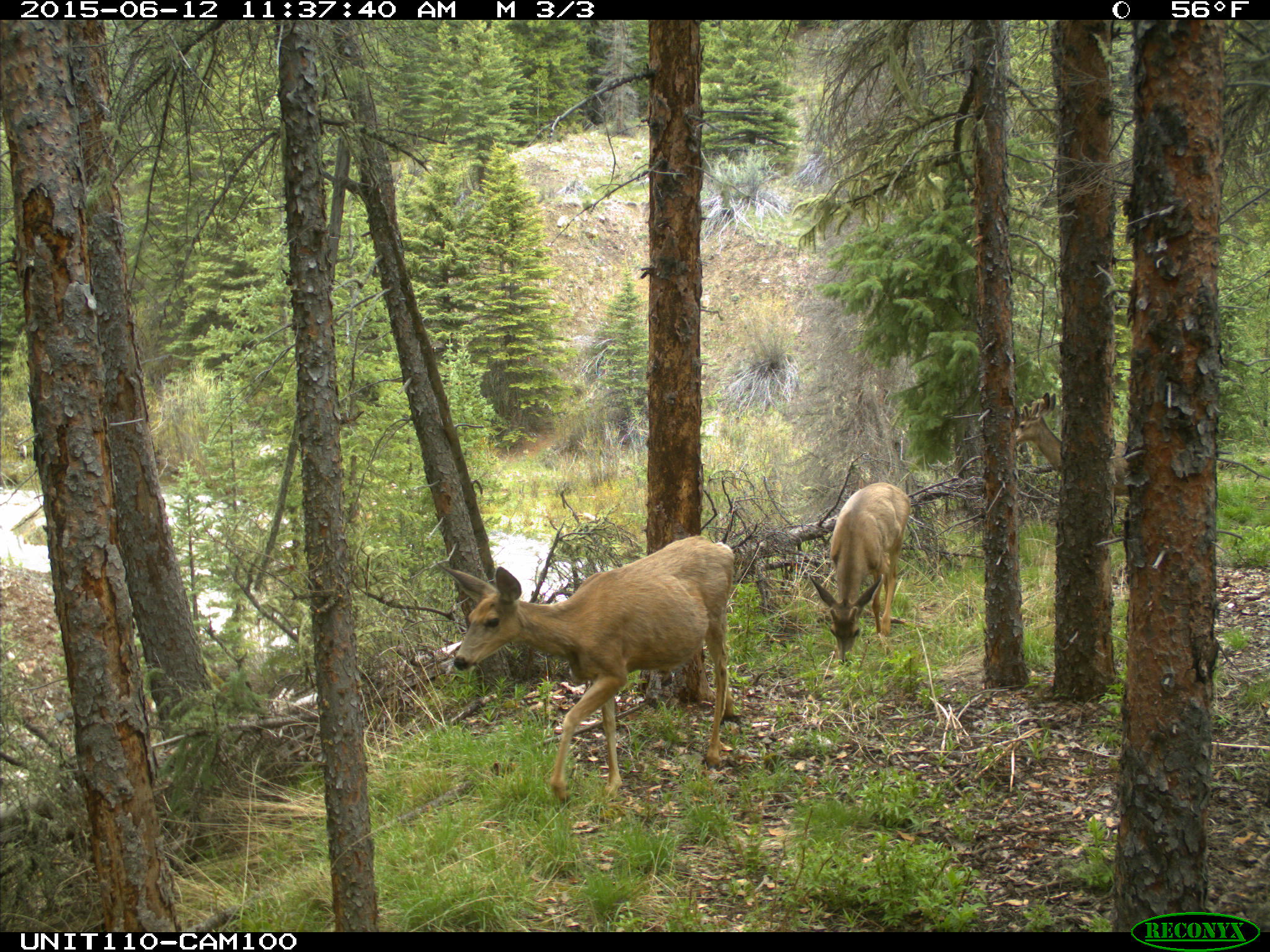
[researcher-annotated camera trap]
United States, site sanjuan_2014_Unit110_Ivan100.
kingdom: Animalia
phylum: Chordata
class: Mammalia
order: Artiodactyla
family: Cervidae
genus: Odocoileus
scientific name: Odocoileus hemionus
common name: mule deer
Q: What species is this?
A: Odocoileus hemionus (mule deer).